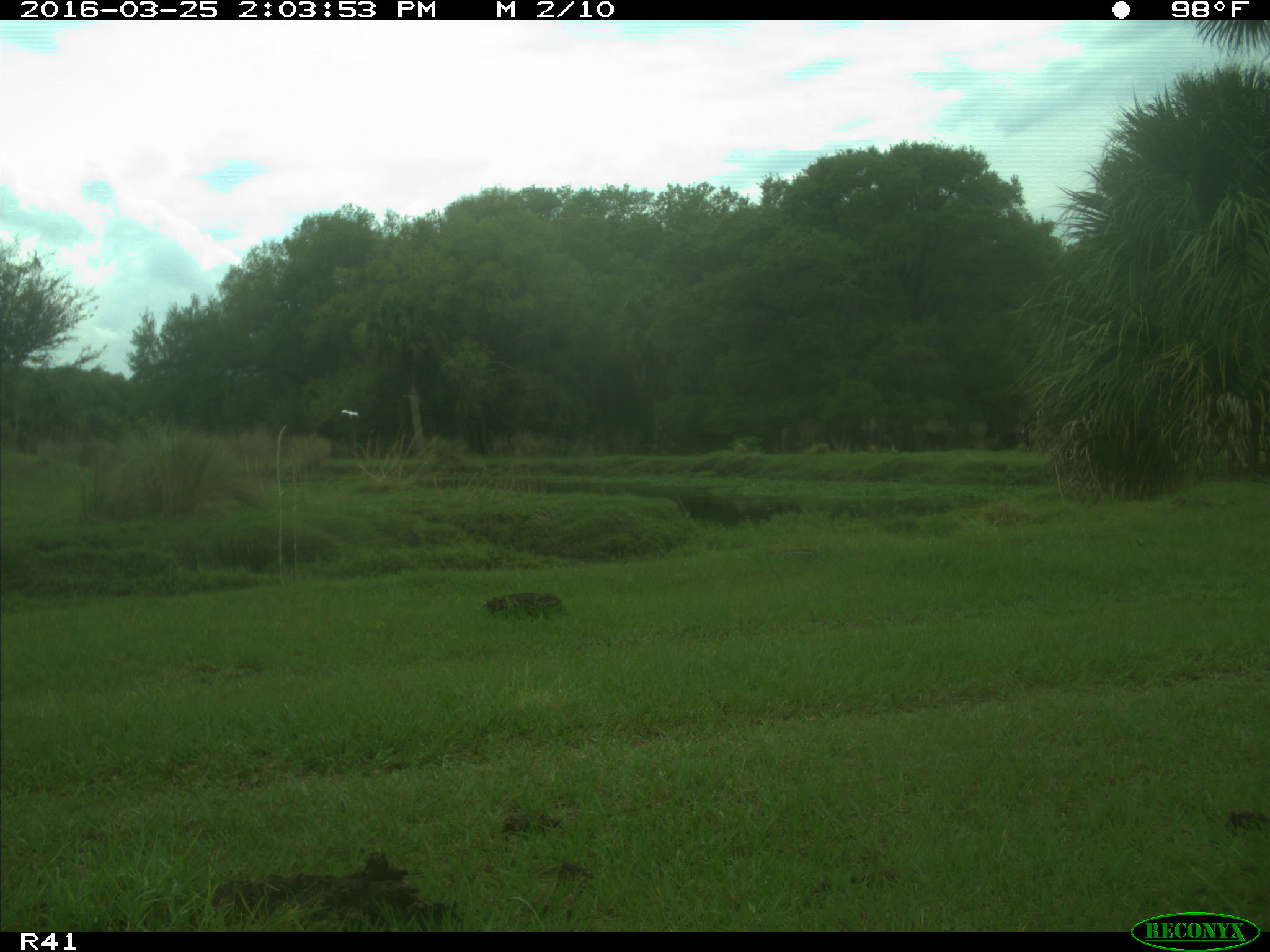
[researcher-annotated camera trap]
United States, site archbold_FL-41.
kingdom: Animalia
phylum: Chordata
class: Mammalia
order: Artiodactyla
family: Bovidae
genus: Bos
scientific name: Bos taurus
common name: domestic cow